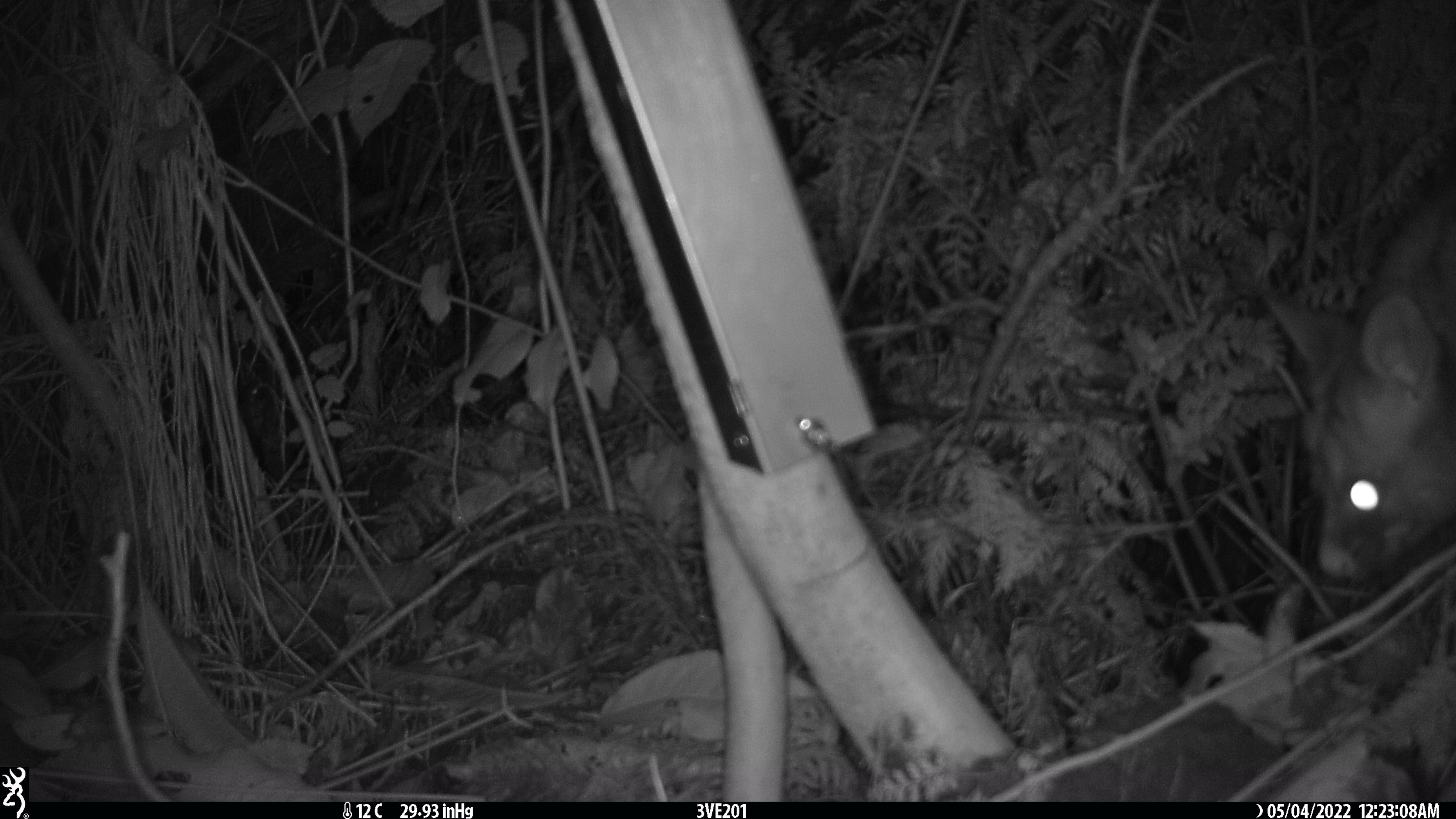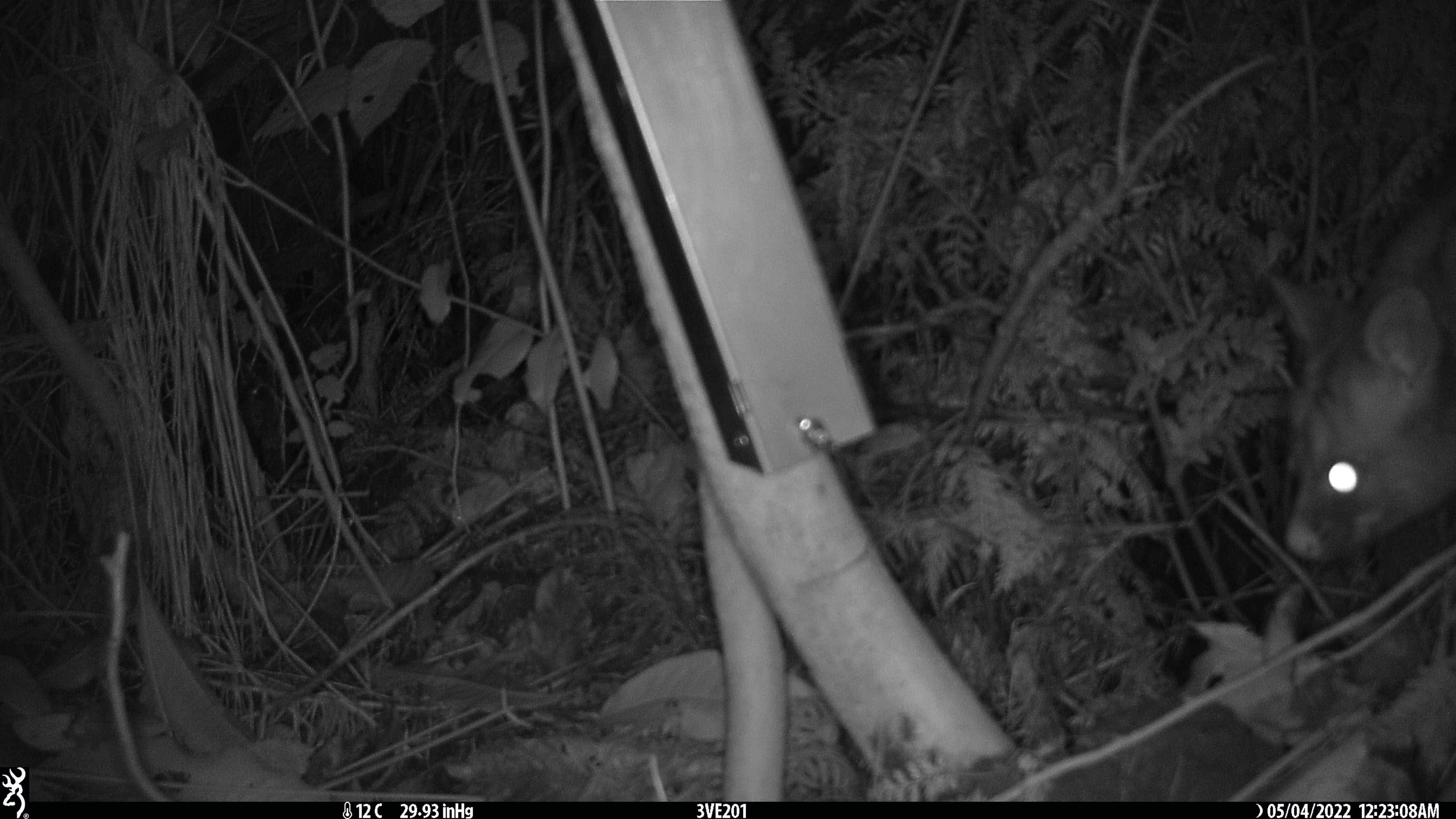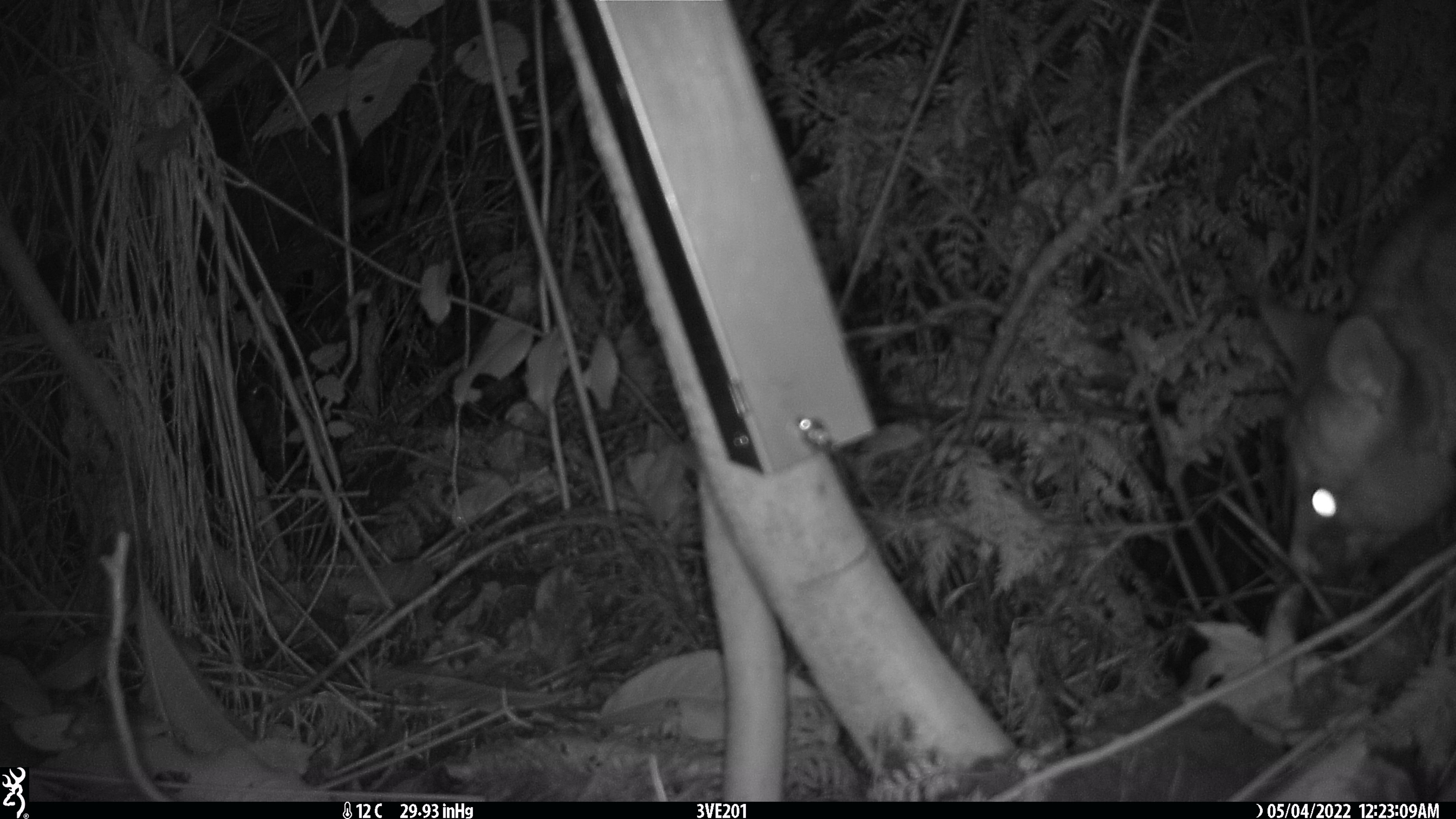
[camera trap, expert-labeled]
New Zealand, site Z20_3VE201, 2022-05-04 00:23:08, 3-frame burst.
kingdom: Animalia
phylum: Chordata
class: Mammalia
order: Diprotodontia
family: Phalangeridae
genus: Trichosurus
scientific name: Trichosurus vulpecula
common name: common brushtail possum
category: possum